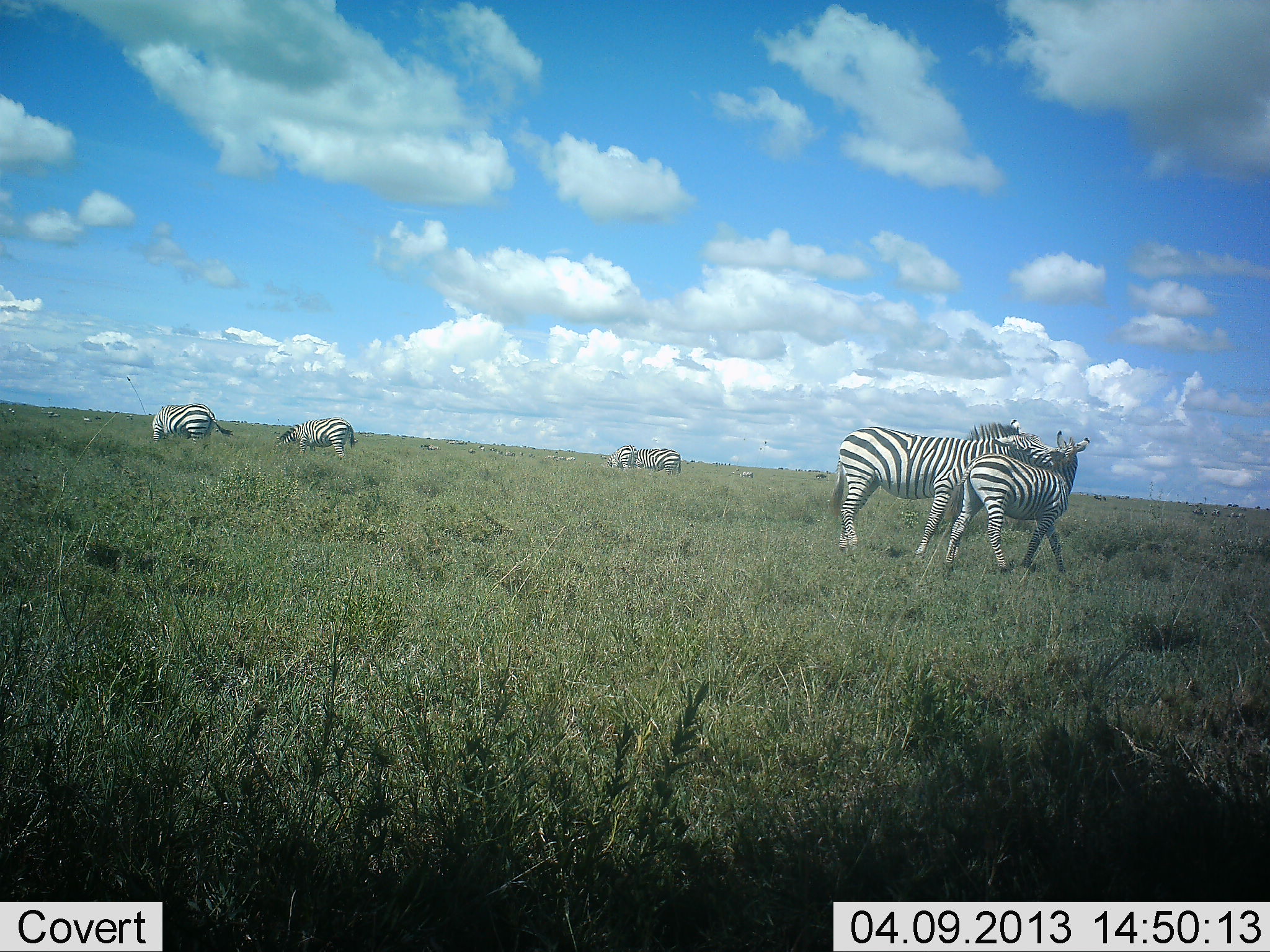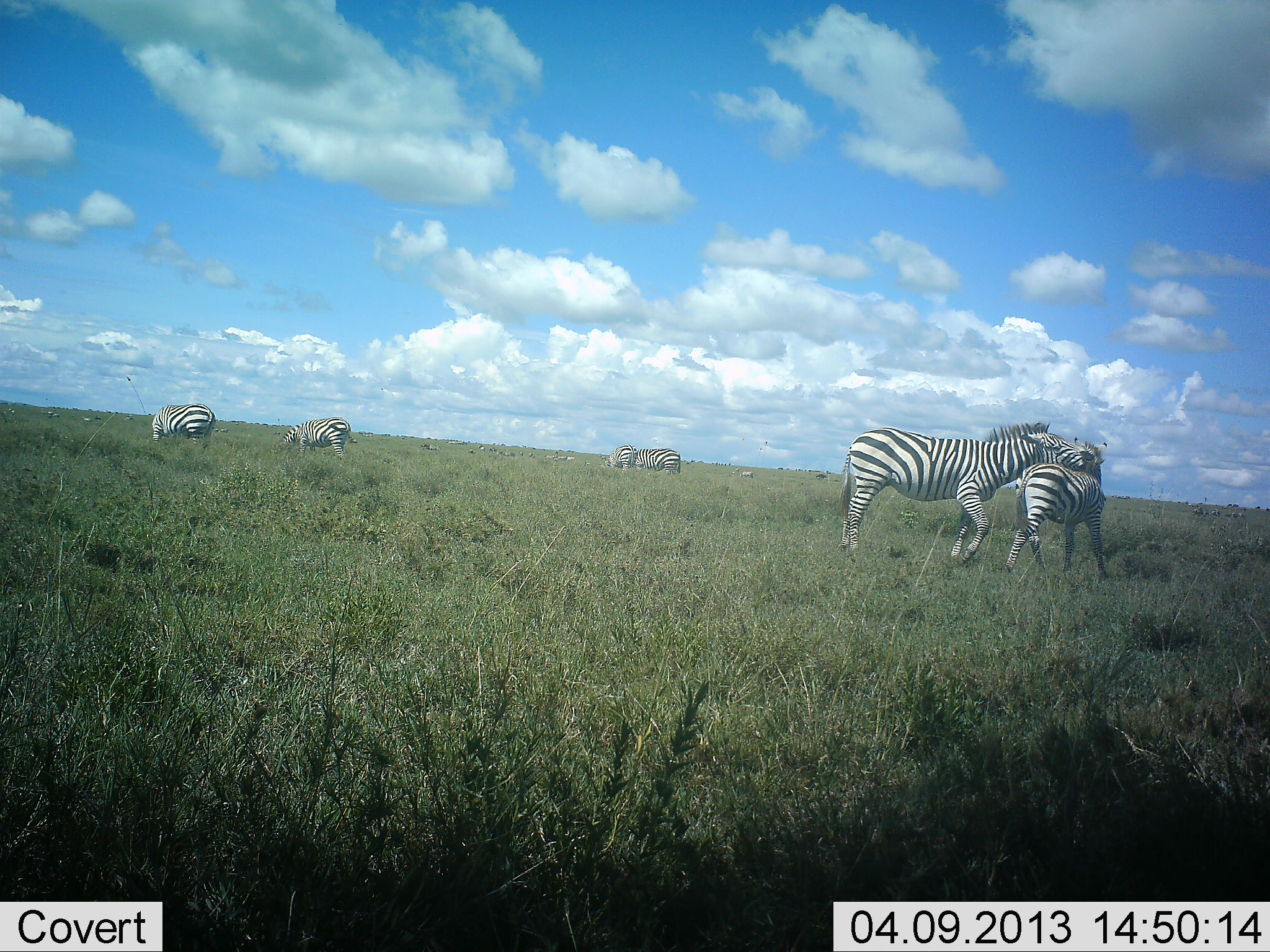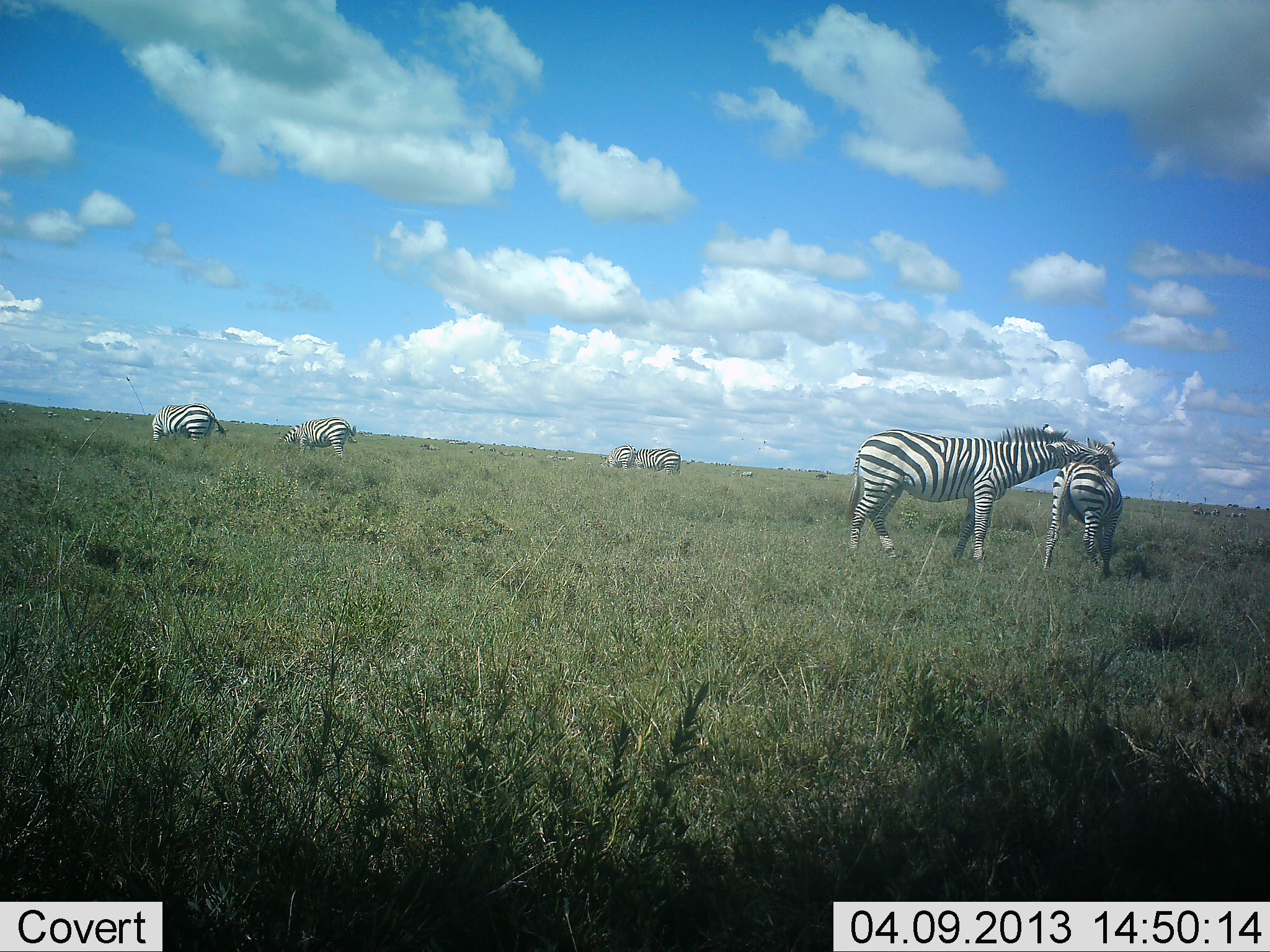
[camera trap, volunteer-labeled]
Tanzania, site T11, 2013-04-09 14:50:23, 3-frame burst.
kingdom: Animalia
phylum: Chordata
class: Mammalia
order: Perissodactyla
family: Equidae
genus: Equus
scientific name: Equus quagga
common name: plains zebra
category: zebra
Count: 6.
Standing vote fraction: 44%.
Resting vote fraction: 6%.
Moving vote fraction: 12%.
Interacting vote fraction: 94%.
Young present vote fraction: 6%.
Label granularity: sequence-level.